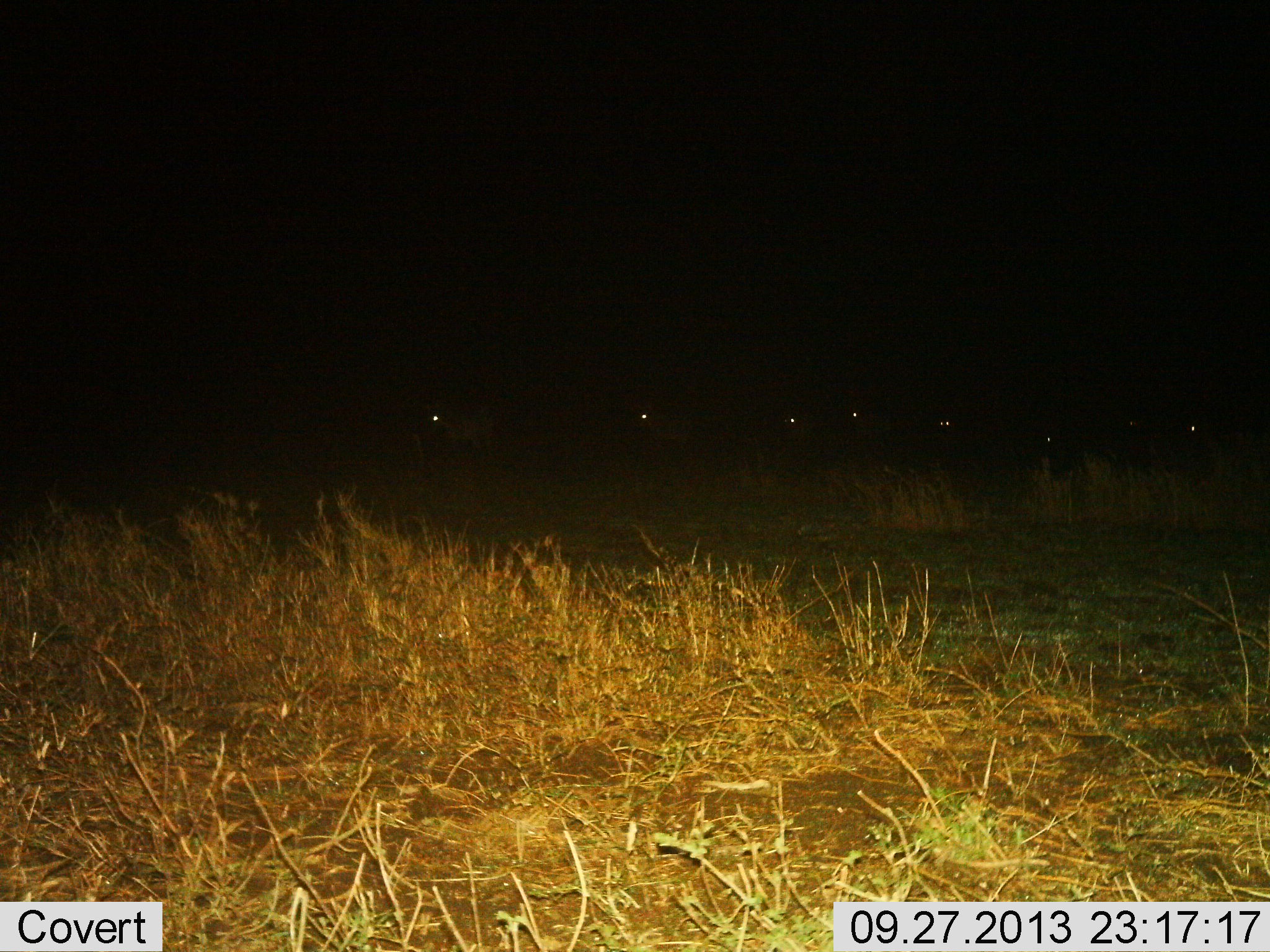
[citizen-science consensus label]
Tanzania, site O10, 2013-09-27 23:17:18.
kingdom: Animalia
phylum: Chordata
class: Mammalia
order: Perissodactyla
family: Equidae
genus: Equus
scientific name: Equus quagga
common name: plains zebra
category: zebra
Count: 7.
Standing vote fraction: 43%.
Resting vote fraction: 0%.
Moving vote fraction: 57%.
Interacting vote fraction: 0%.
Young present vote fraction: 0%.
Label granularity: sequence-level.